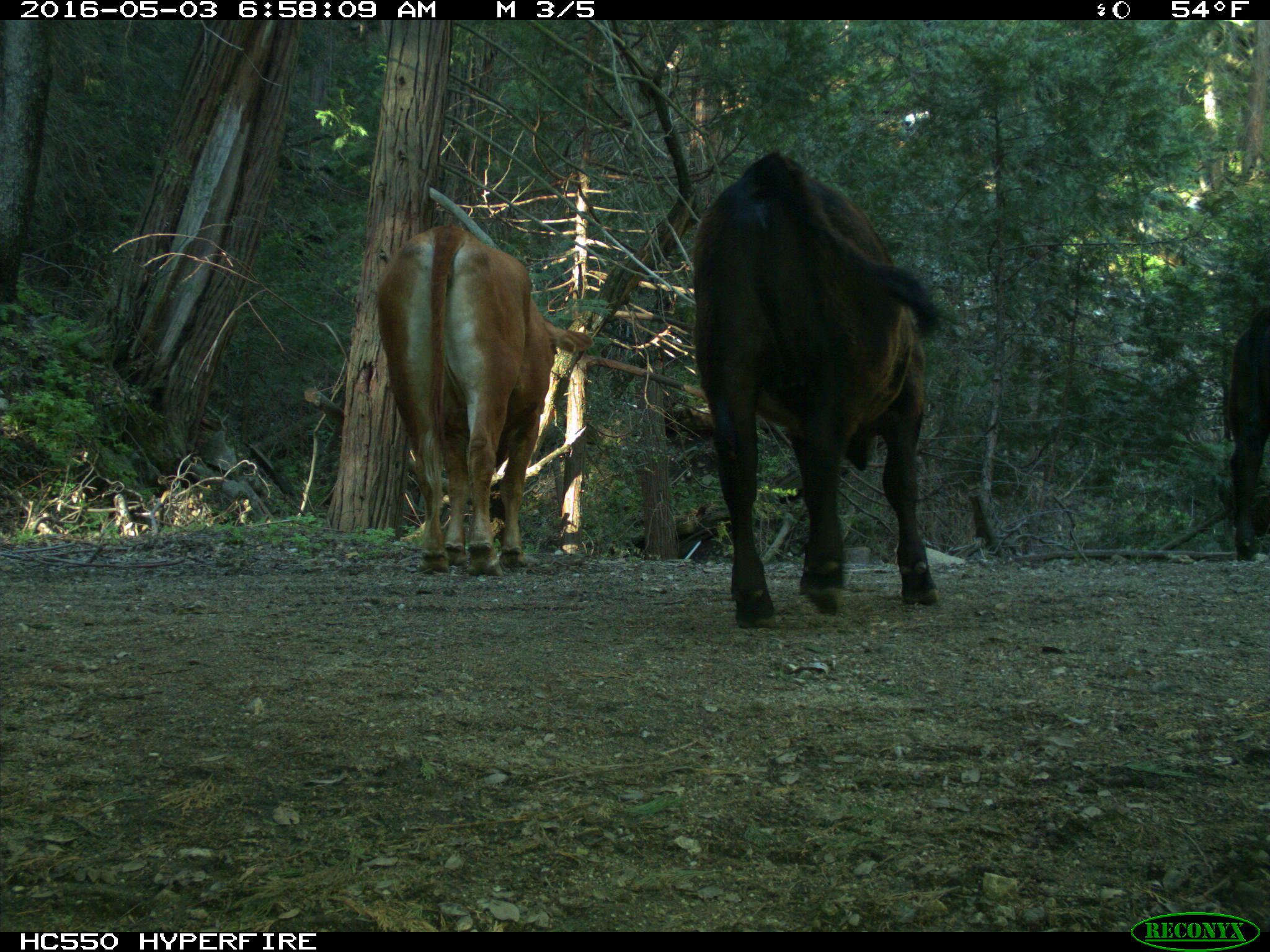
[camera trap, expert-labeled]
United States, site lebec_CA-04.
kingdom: Animalia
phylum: Chordata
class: Mammalia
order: Artiodactyla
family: Bovidae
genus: Bos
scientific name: Bos taurus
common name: domestic cow